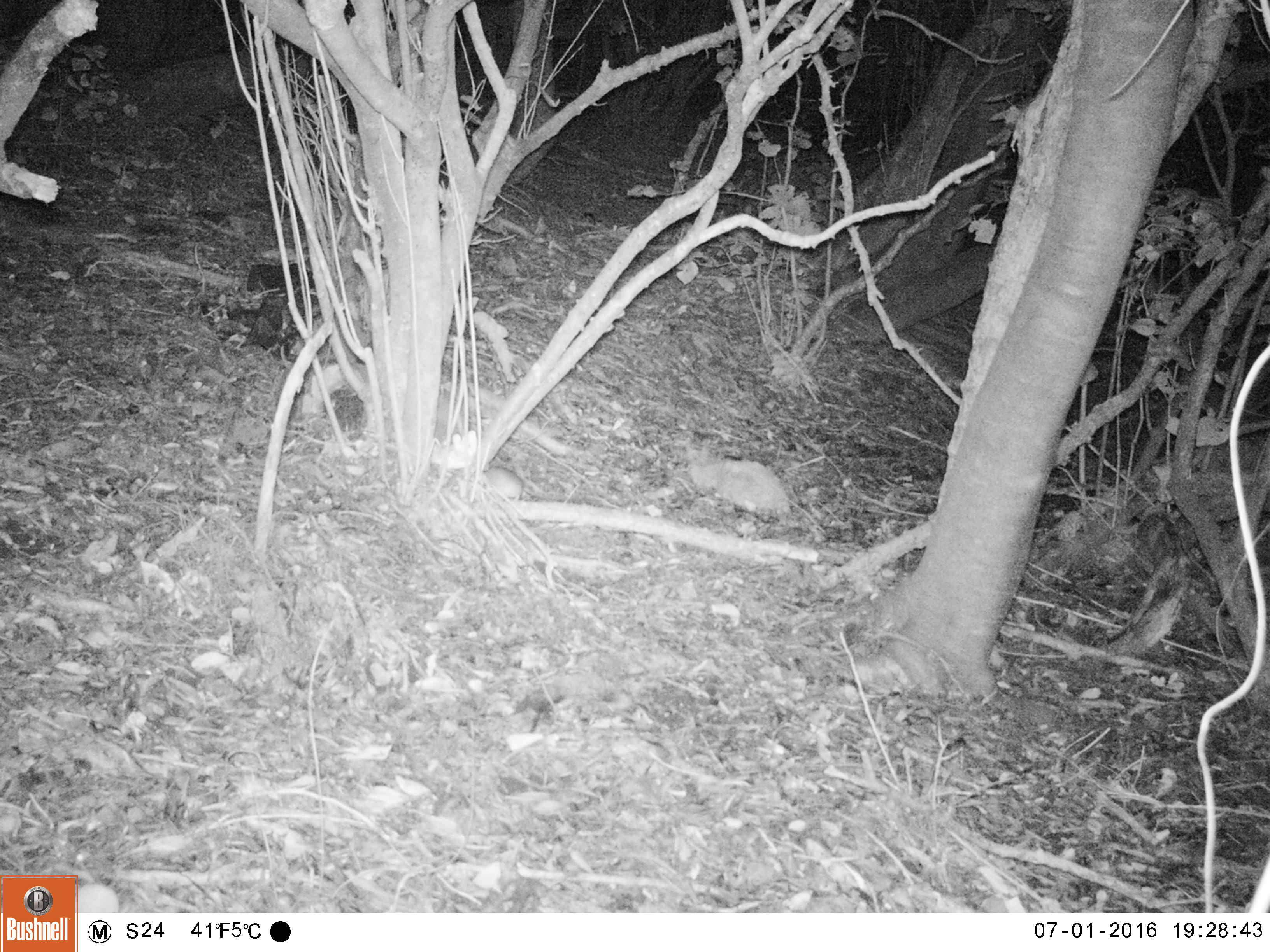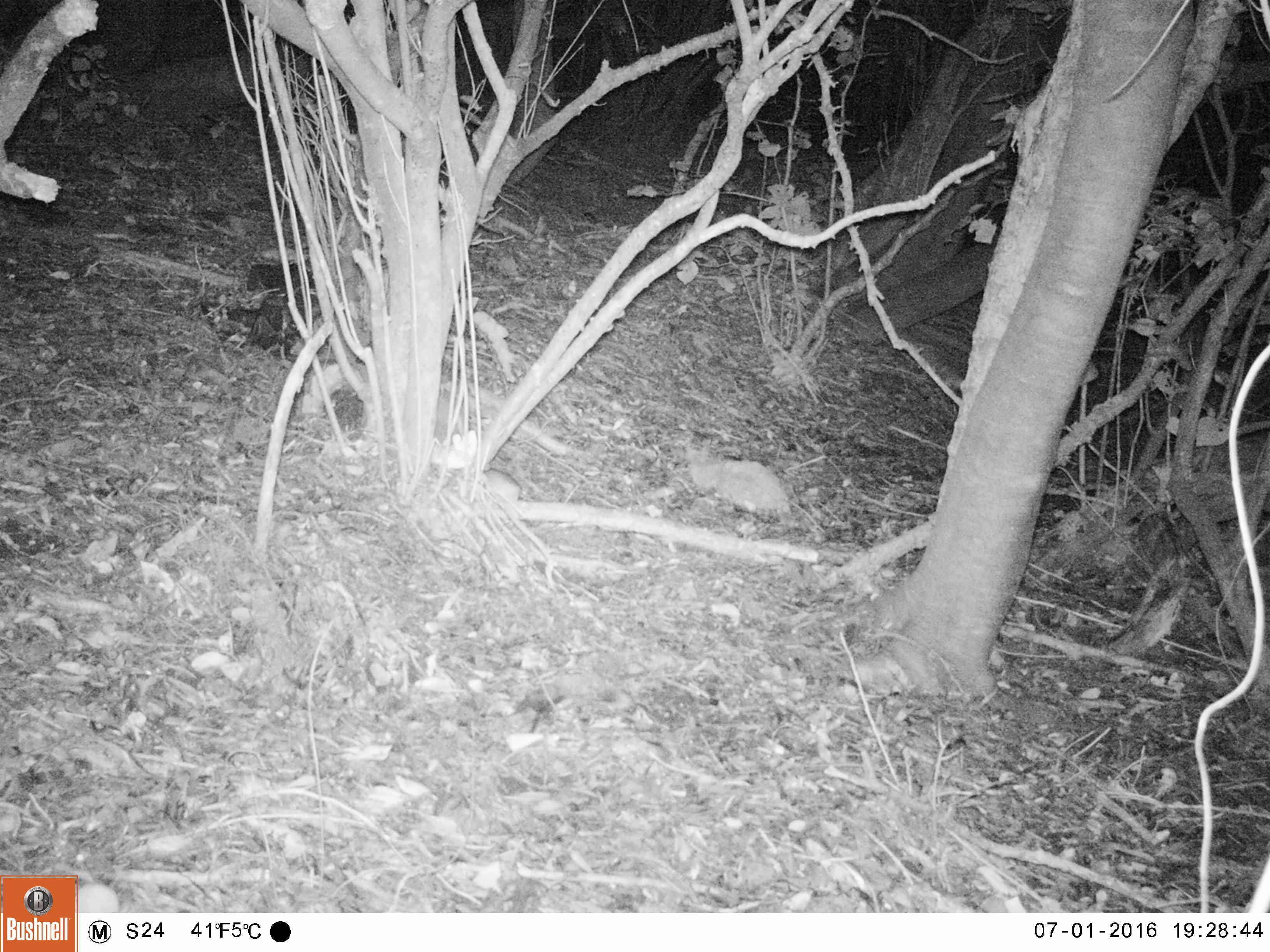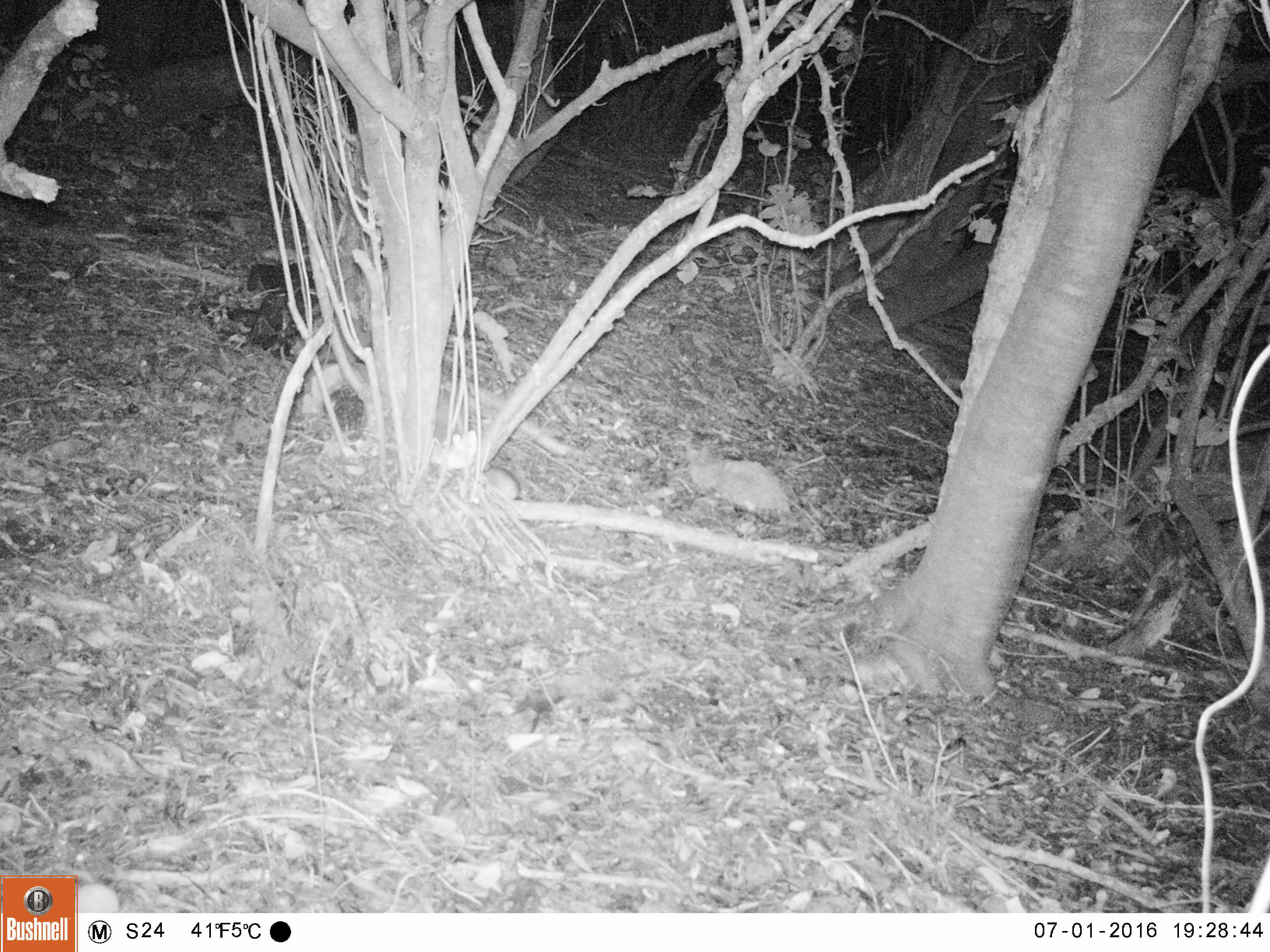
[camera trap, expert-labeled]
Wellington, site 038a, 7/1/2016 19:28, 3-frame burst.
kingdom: Animalia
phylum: Chordata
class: Mammalia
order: Rodentia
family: Muridae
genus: Rattus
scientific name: Rattus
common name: rat